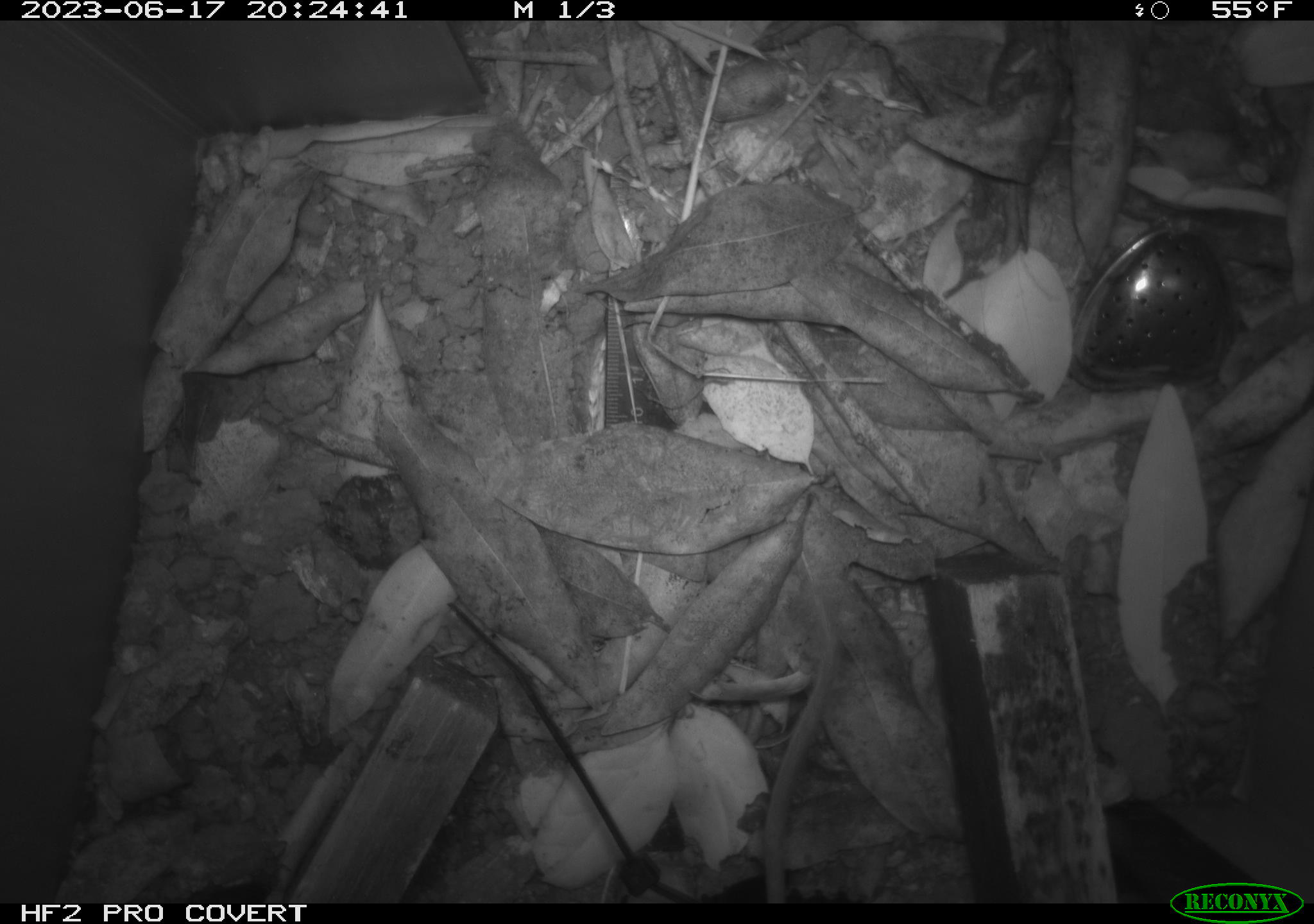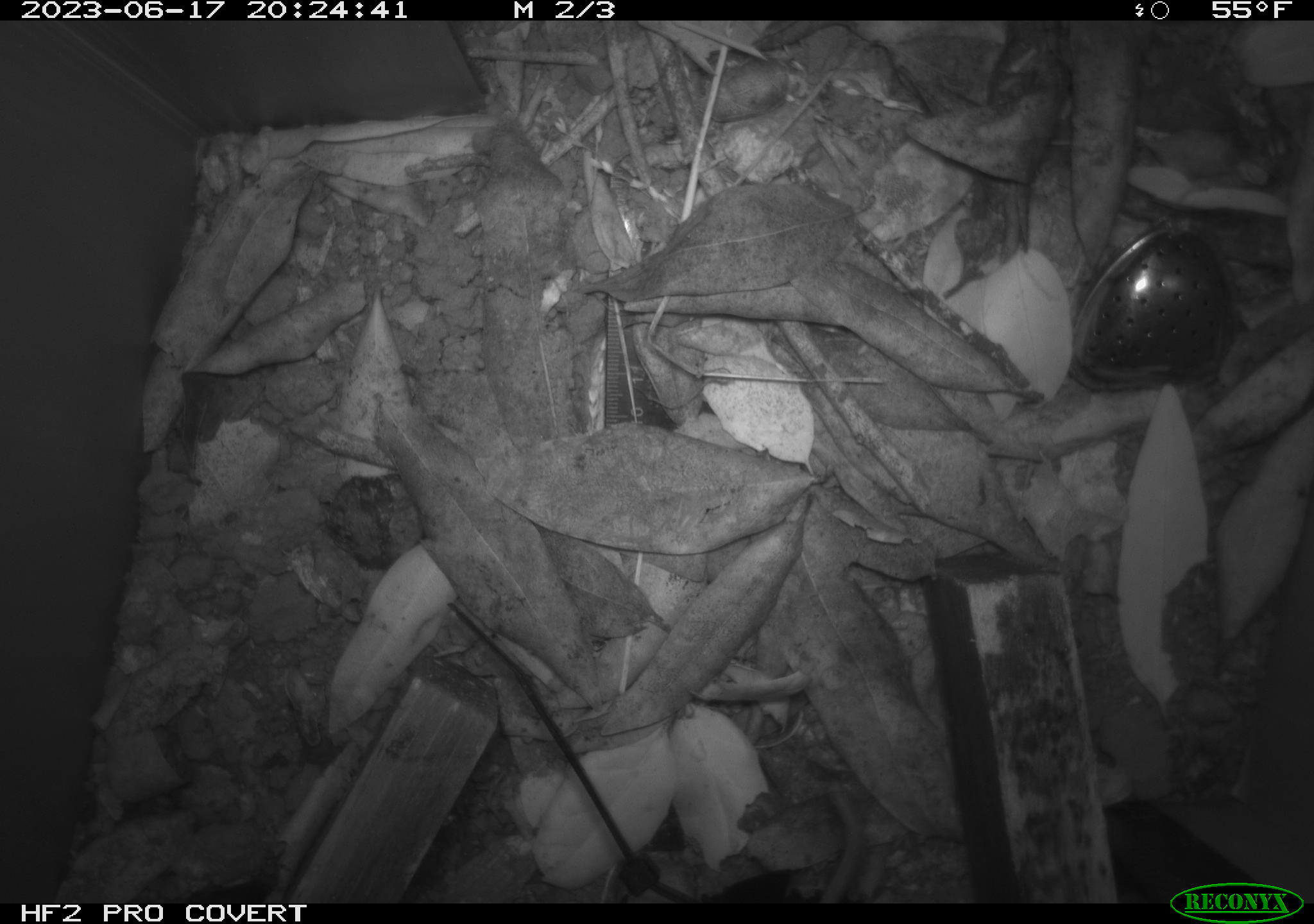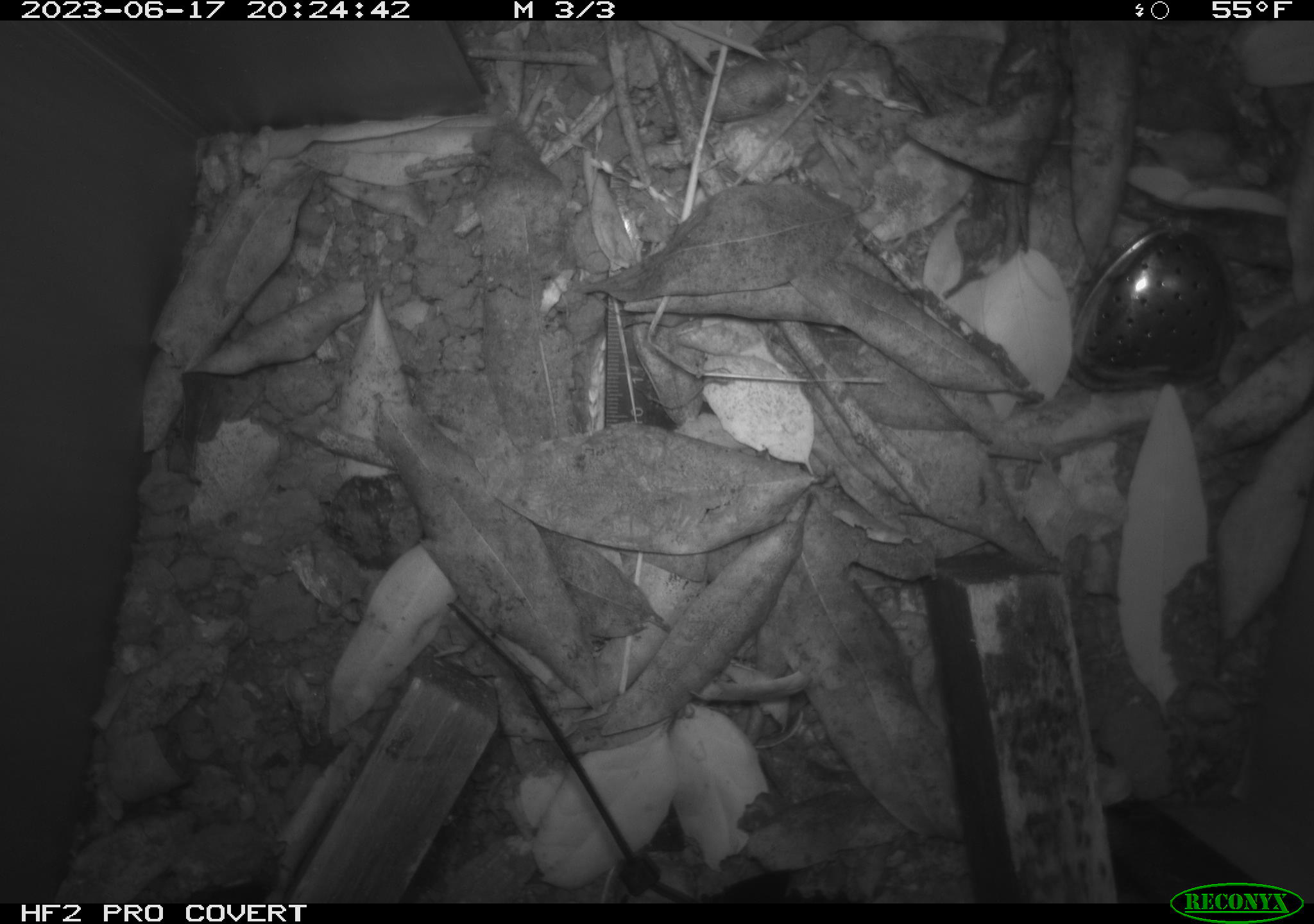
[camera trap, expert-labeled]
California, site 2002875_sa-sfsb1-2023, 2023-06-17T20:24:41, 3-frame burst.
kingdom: Animalia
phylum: Chordata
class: Mammalia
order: Rodentia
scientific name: Rodentia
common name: mouse species